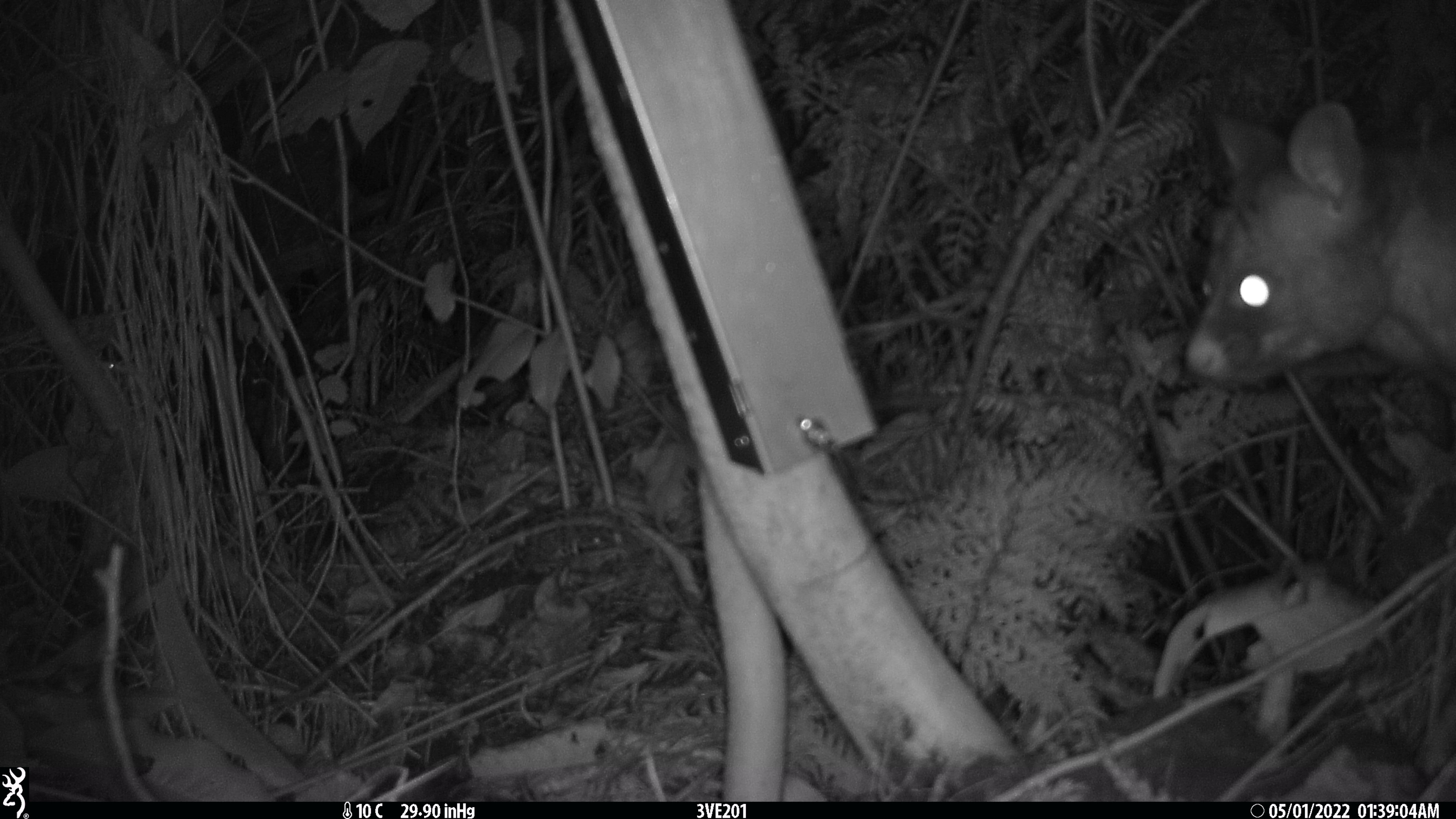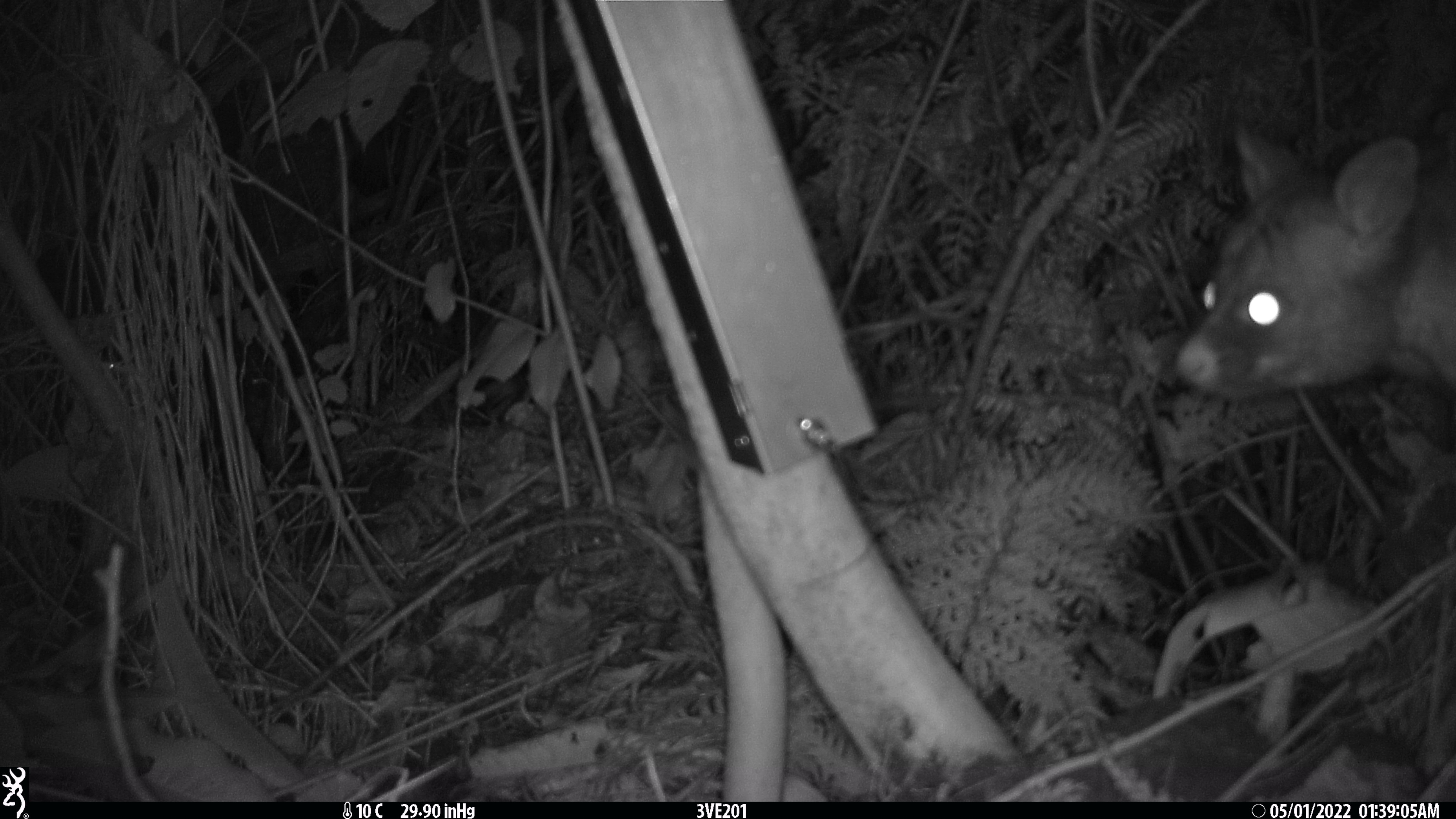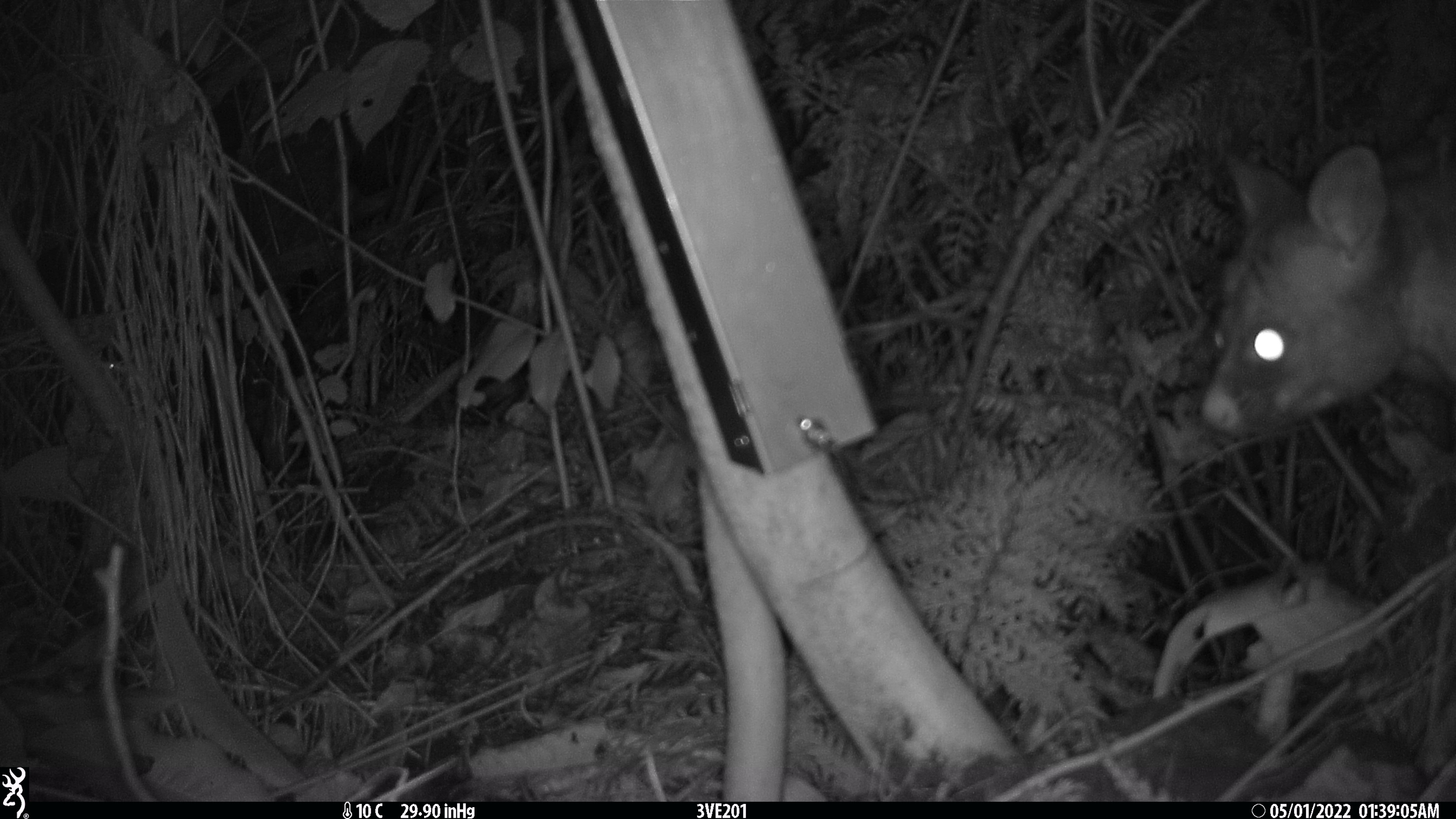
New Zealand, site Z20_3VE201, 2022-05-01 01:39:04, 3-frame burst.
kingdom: Animalia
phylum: Chordata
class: Mammalia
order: Diprotodontia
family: Phalangeridae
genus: Trichosurus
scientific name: Trichosurus vulpecula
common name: common brushtail possum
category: possum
Possum (common brushtail possum) (Trichosurus vulpecula).